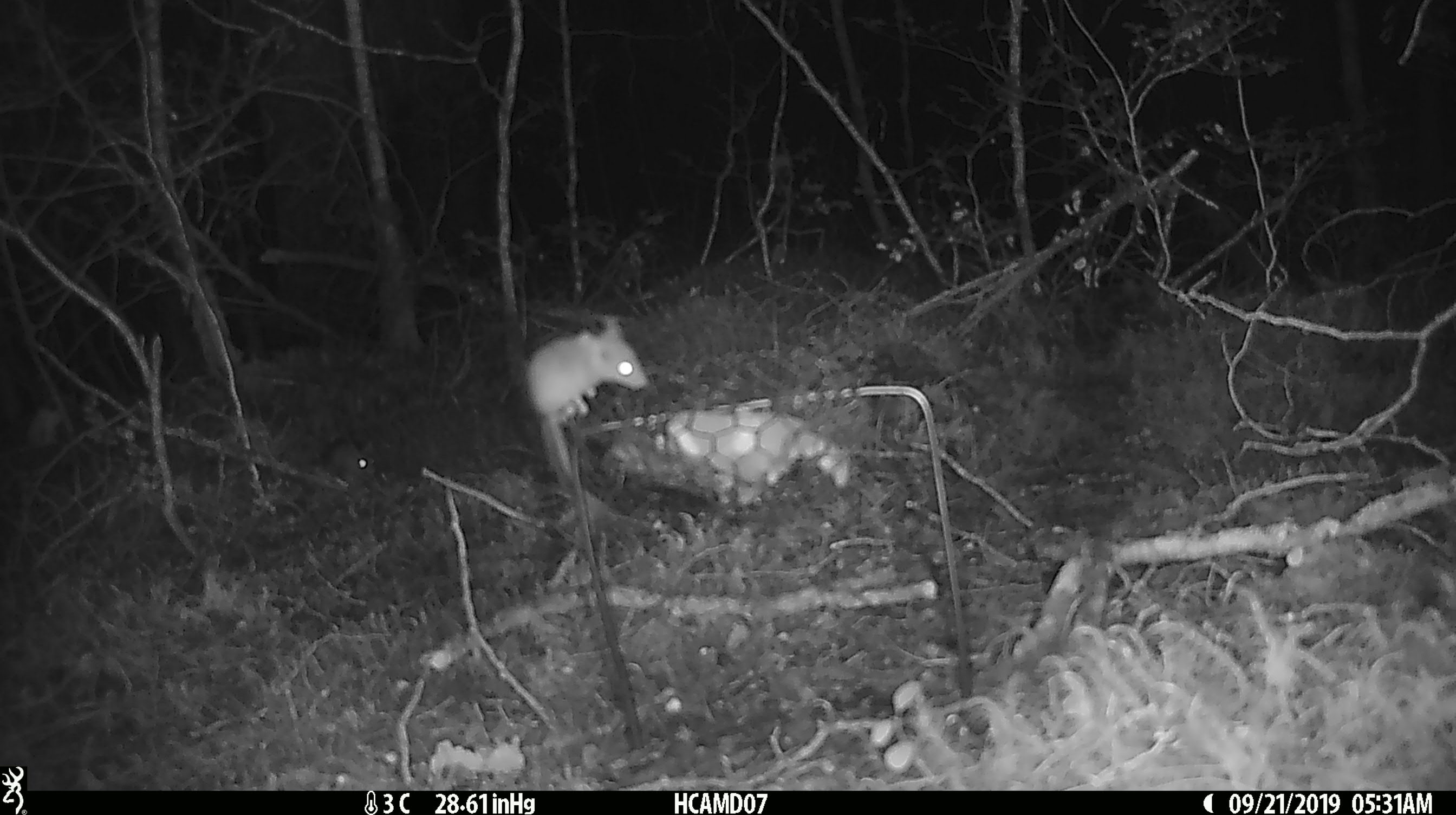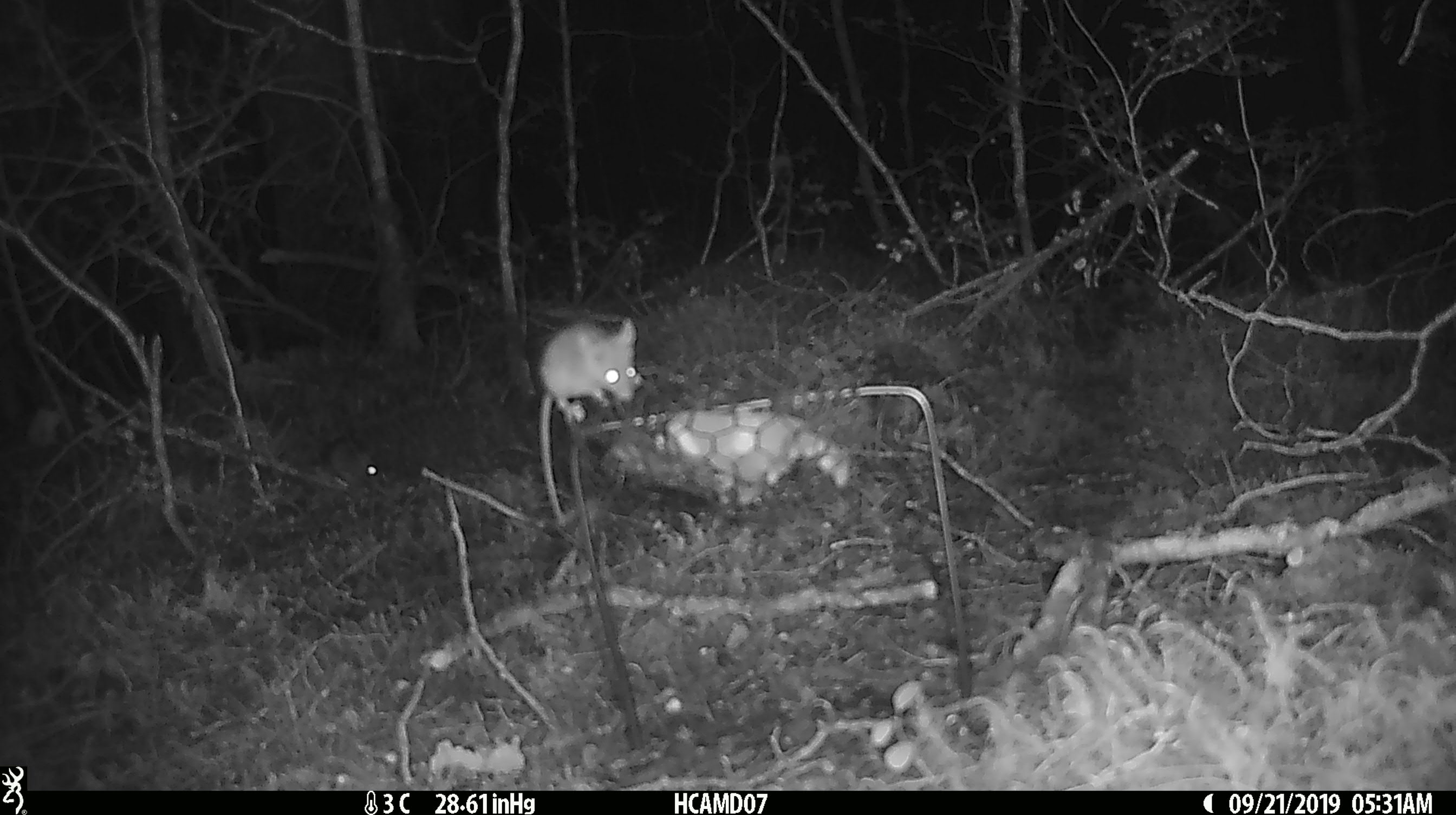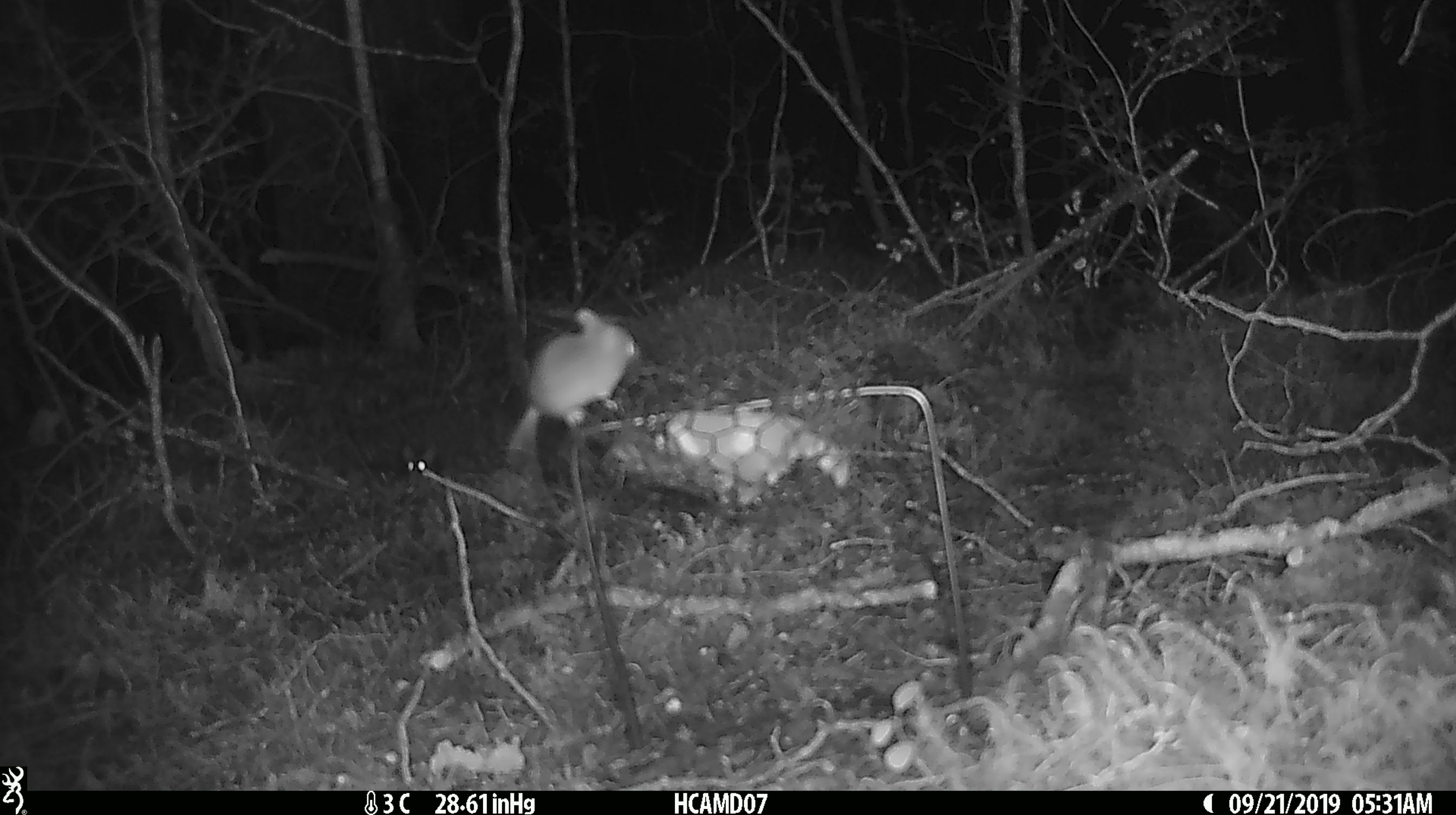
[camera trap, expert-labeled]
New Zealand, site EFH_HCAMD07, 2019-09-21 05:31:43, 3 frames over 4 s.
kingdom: Animalia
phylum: Chordata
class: Mammalia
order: Rodentia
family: Muridae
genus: Mus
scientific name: Mus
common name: mouse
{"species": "mouse (Mus)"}